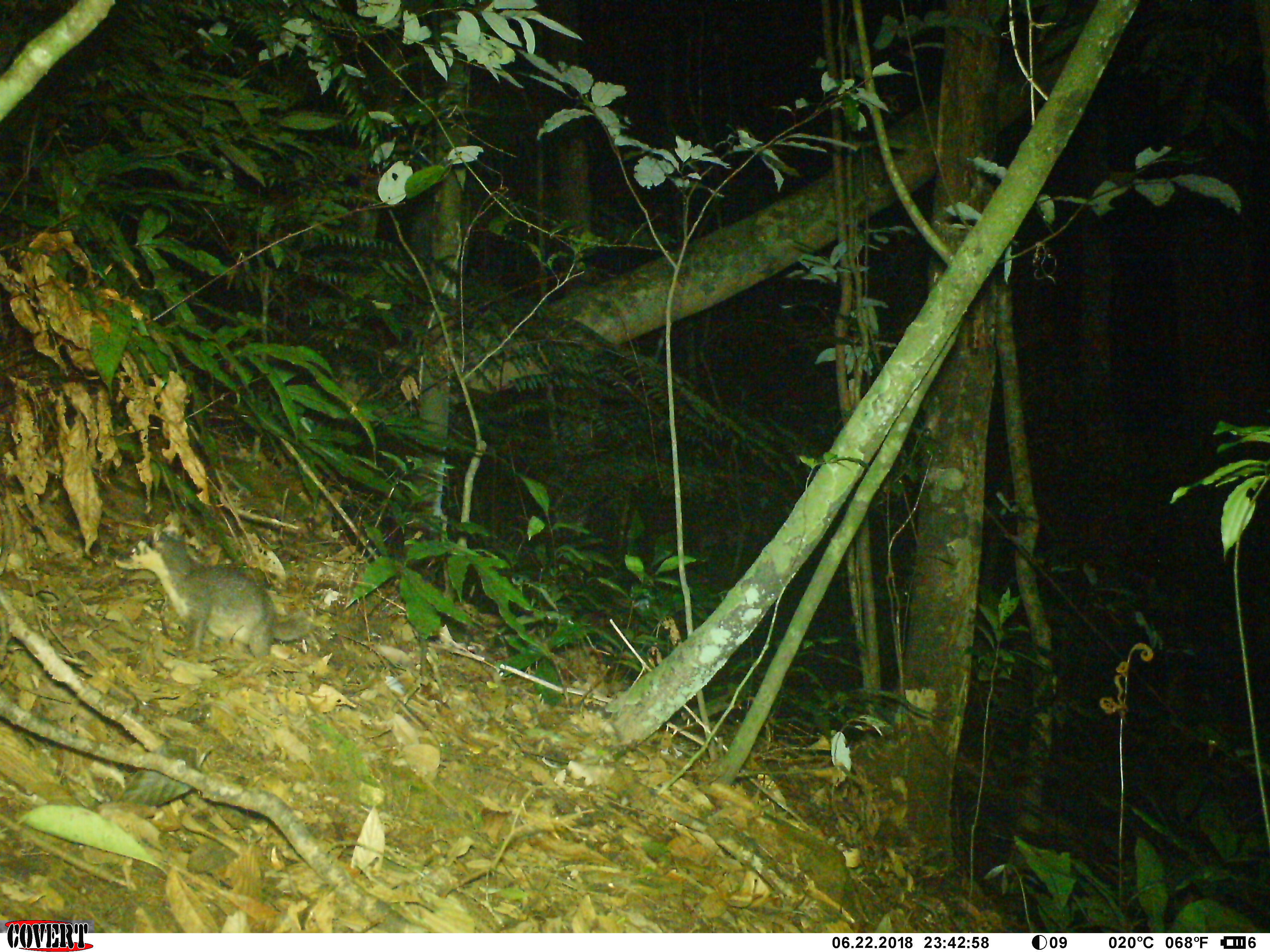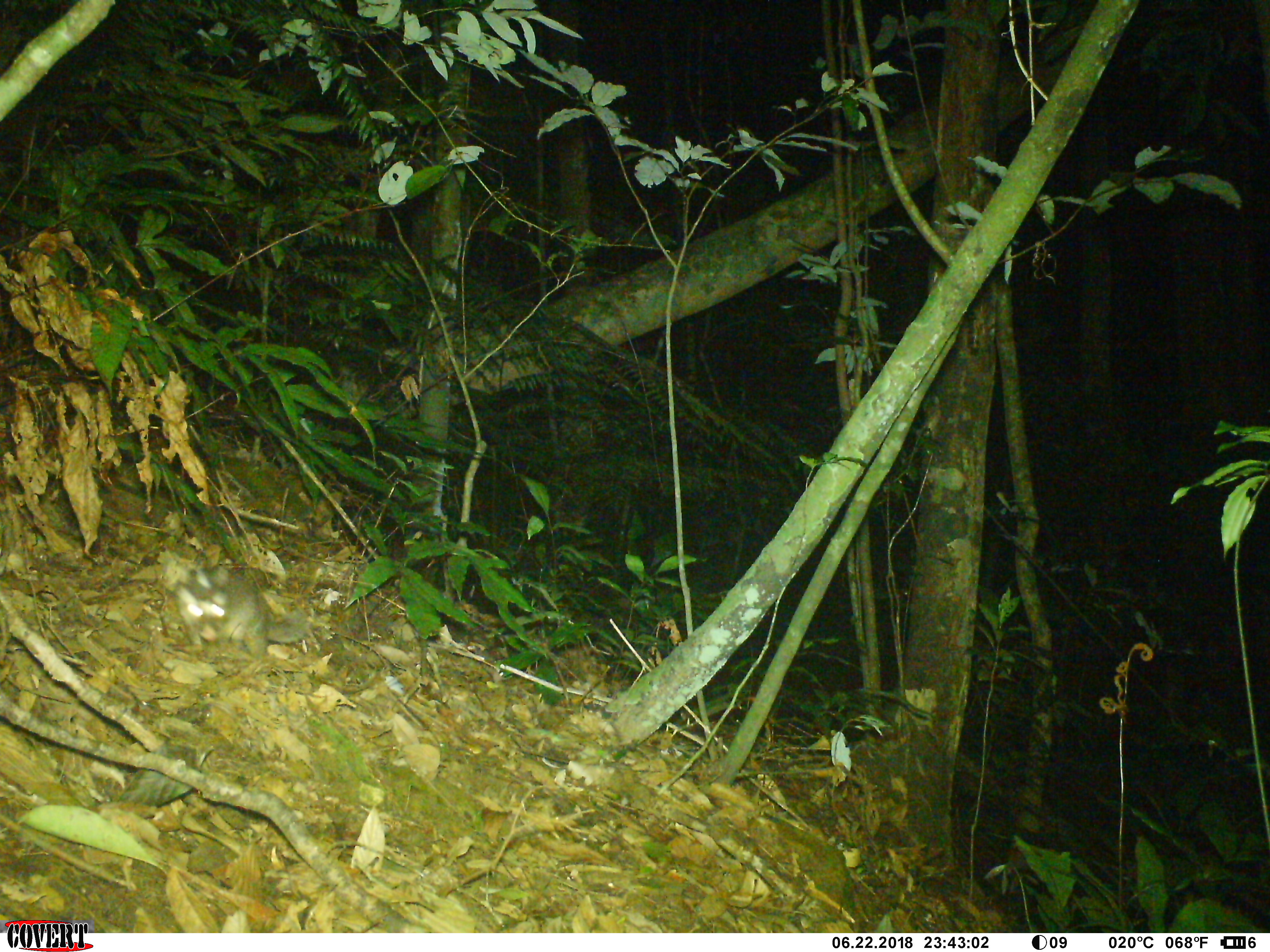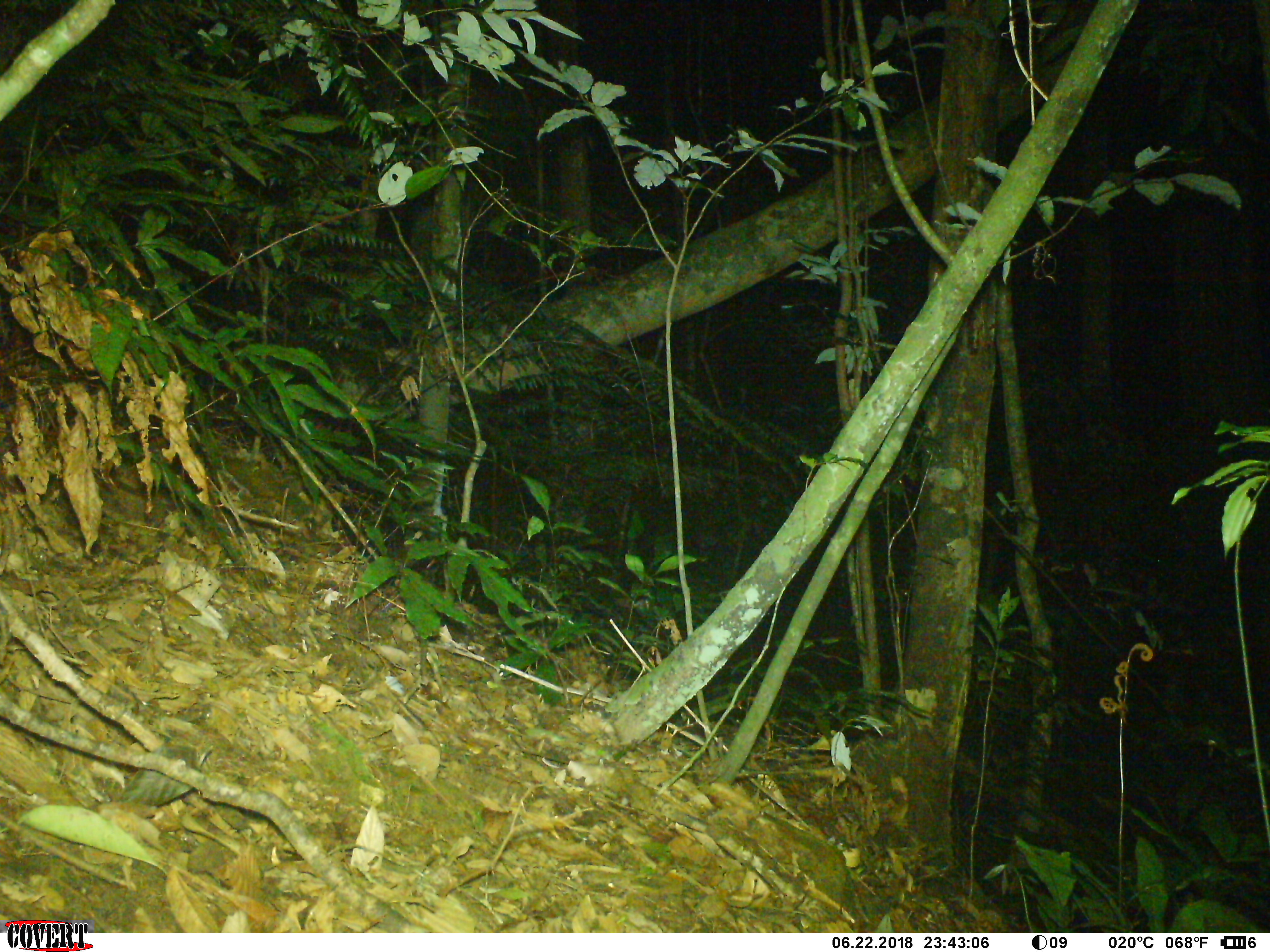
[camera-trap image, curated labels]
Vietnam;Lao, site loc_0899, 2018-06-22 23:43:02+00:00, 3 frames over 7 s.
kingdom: Animalia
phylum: Chordata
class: Mammalia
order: Carnivora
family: Mustelidae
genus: Melogale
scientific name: Melogale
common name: ferret badger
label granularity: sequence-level